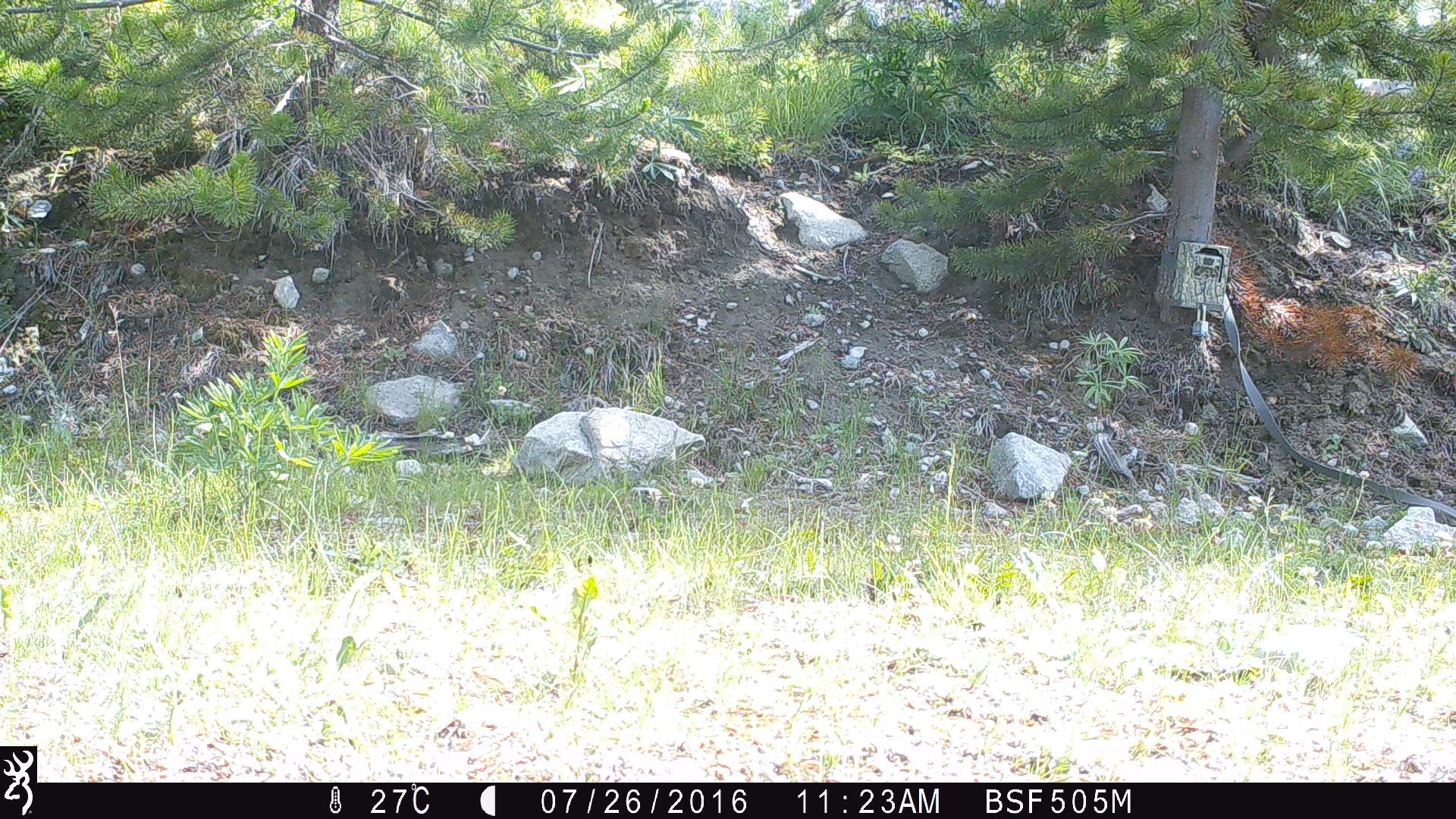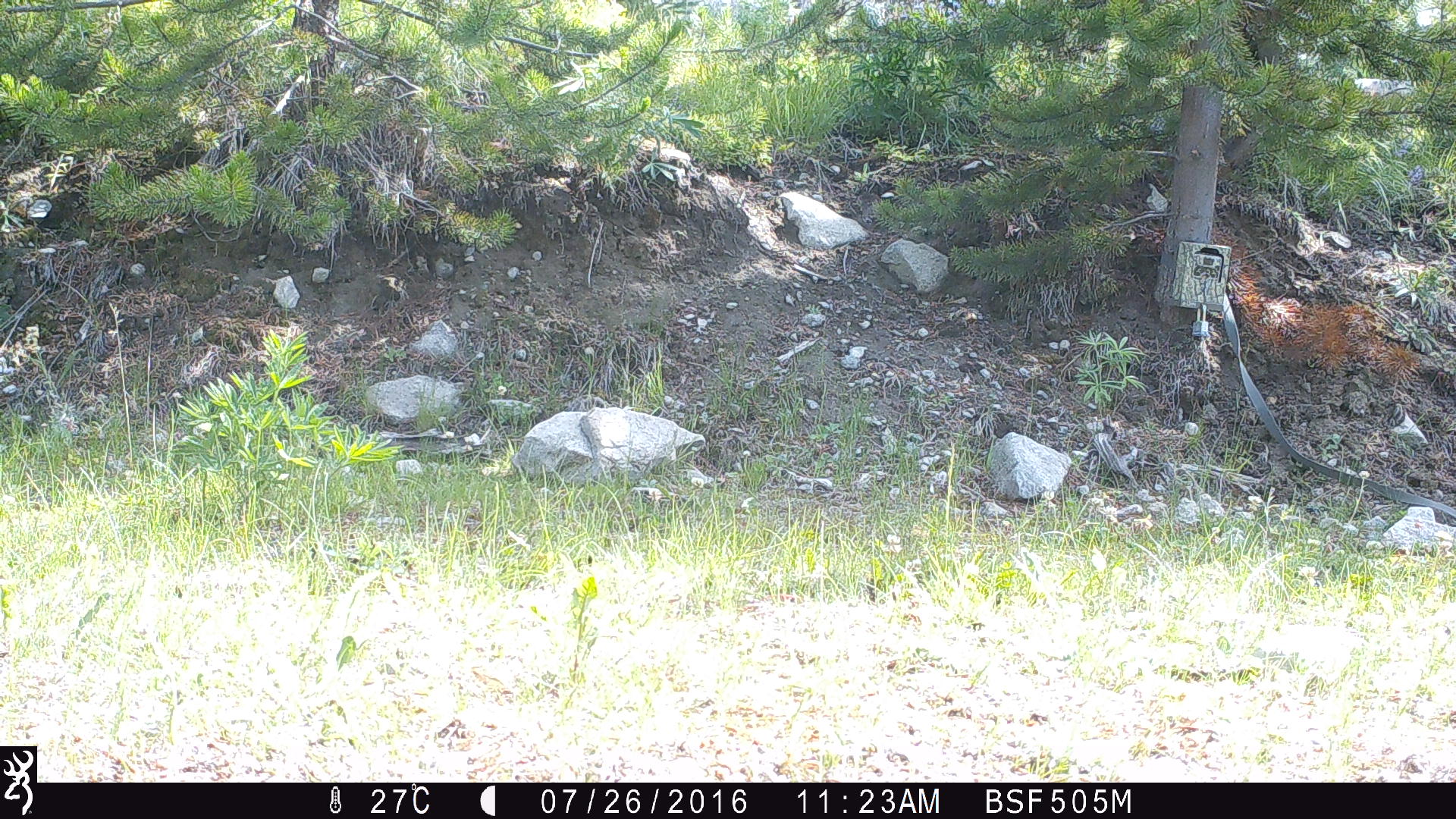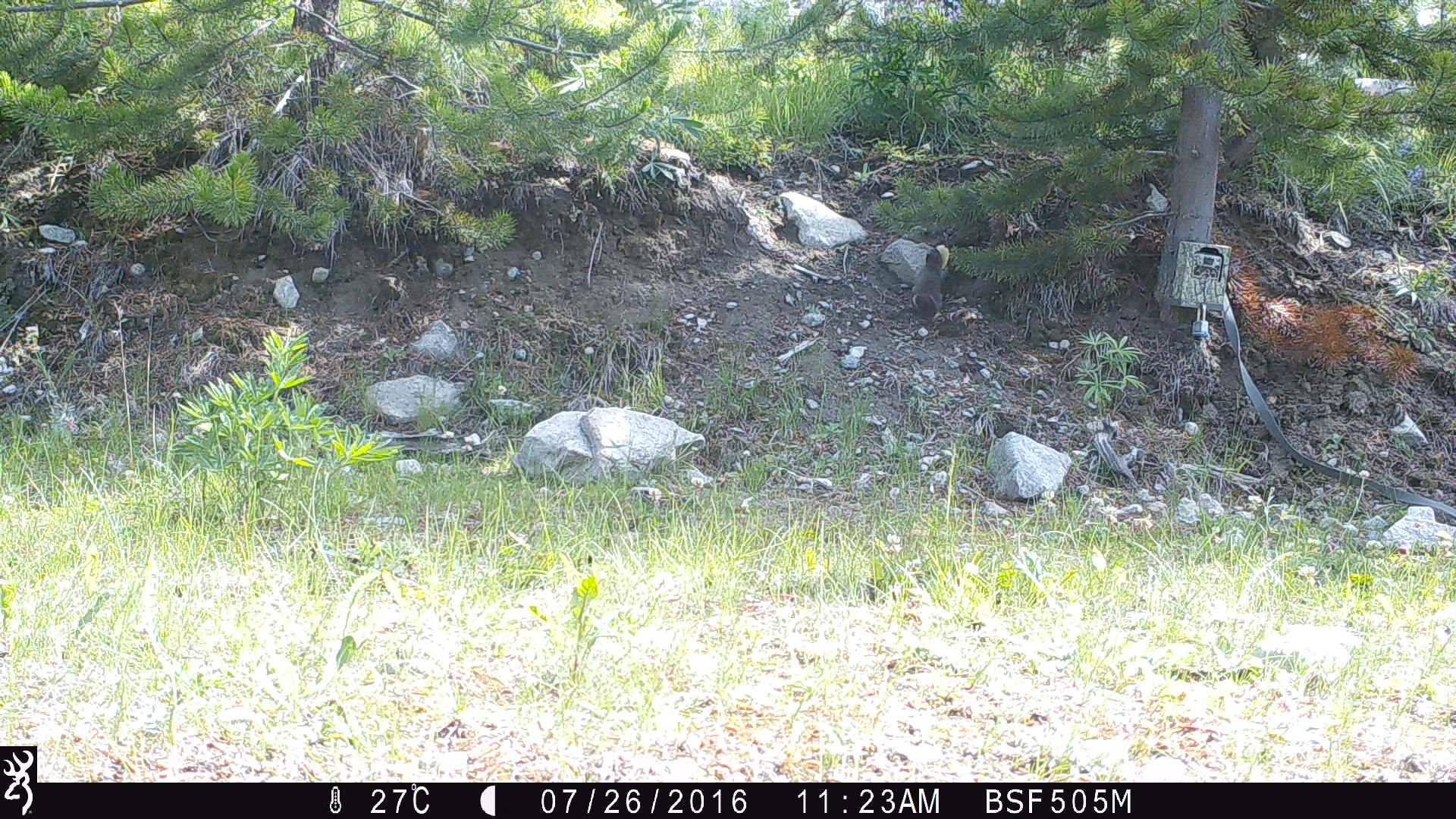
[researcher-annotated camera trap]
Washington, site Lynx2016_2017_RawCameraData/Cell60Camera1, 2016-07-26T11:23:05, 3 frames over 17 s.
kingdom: Animalia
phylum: Chordata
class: Mammalia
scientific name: Mammalia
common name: small mammal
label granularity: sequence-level